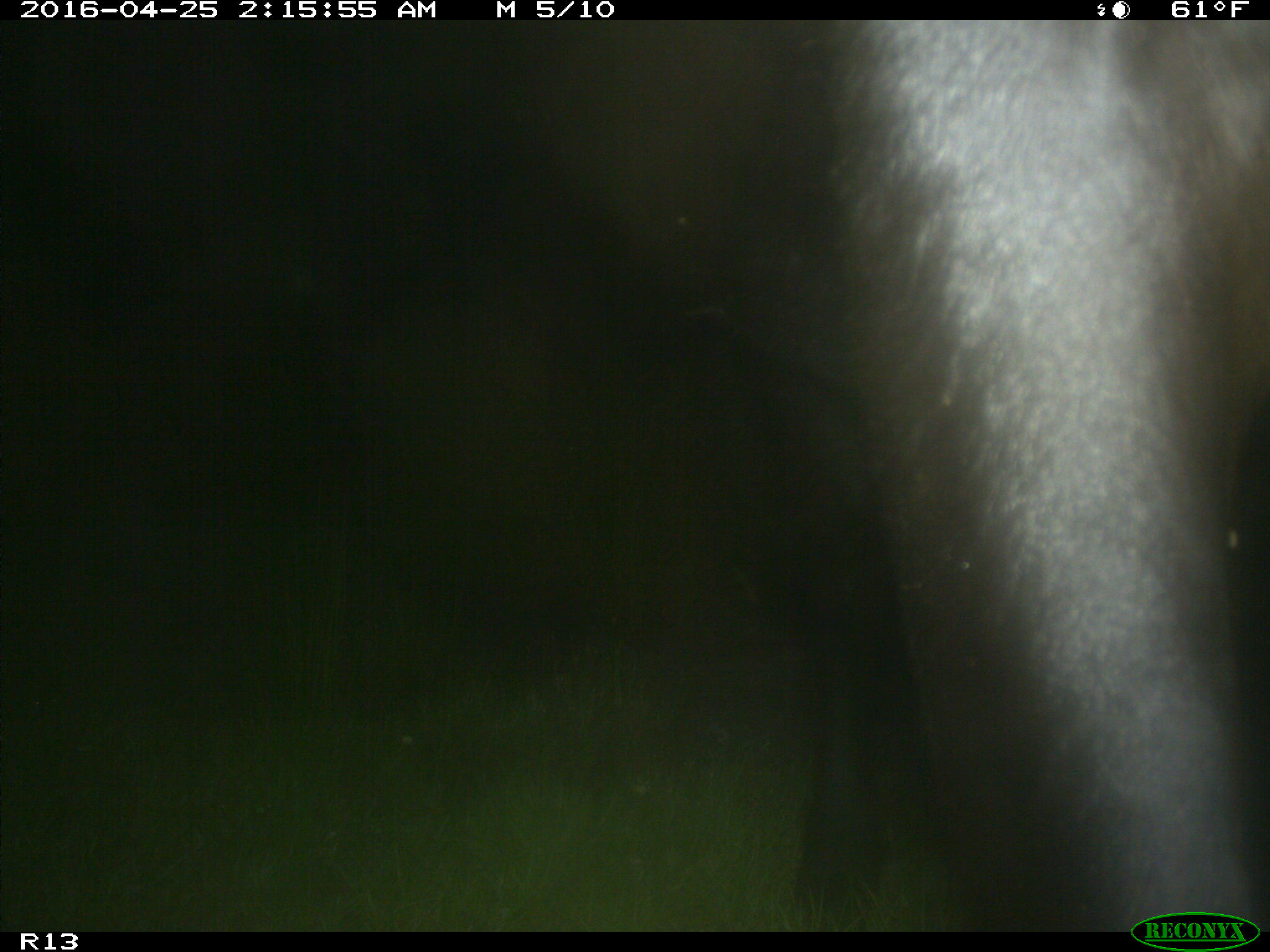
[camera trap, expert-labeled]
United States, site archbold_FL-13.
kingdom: Animalia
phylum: Chordata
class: Mammalia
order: Artiodactyla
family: Bovidae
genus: Bos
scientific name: Bos taurus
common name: domestic cow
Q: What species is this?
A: Bos taurus (domestic cow).